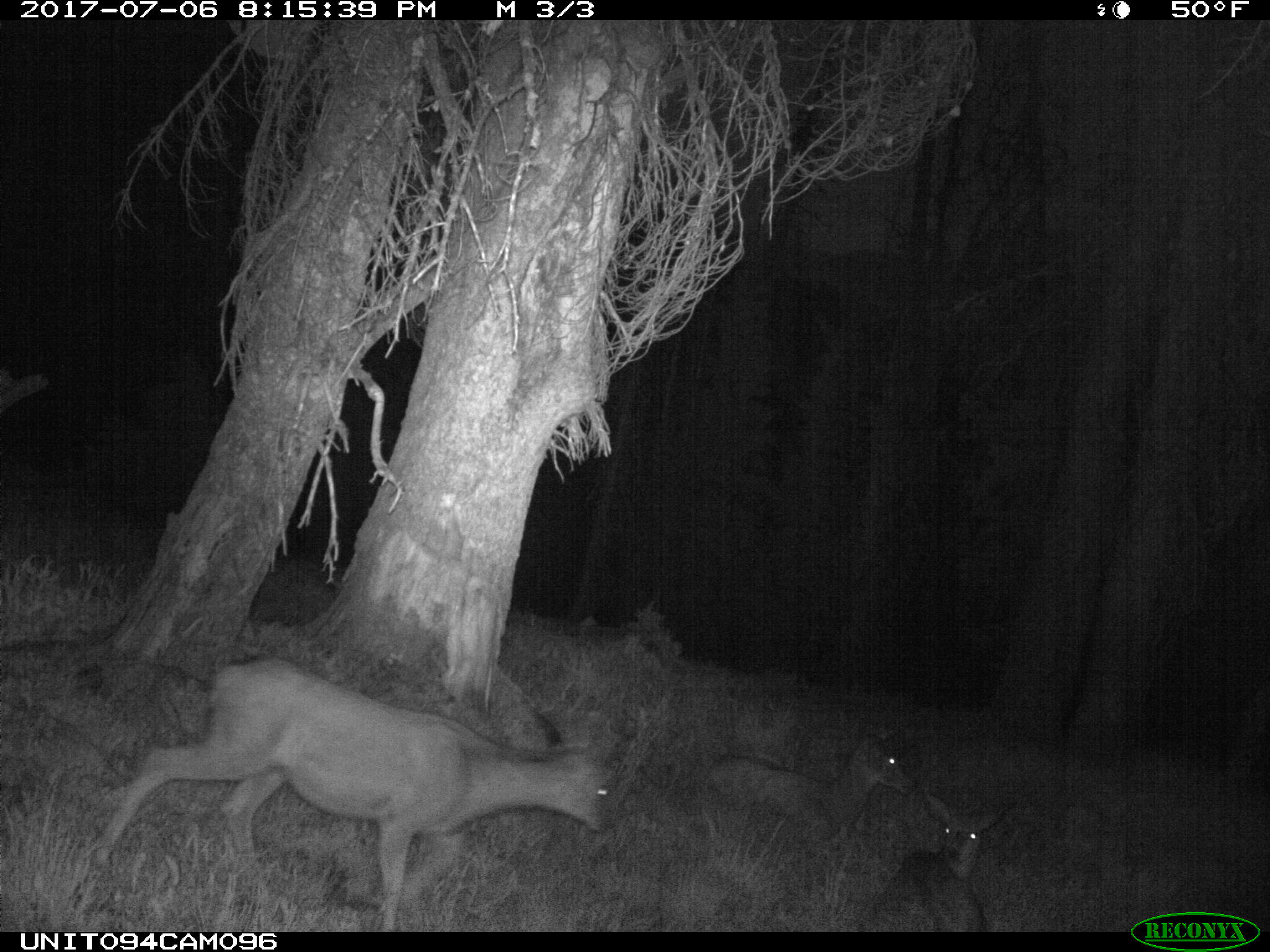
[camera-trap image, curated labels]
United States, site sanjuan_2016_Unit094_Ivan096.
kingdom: Animalia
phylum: Chordata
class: Mammalia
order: Artiodactyla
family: Cervidae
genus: Odocoileus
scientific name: Odocoileus hemionus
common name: mule deer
Odocoileus hemionus (mule deer).